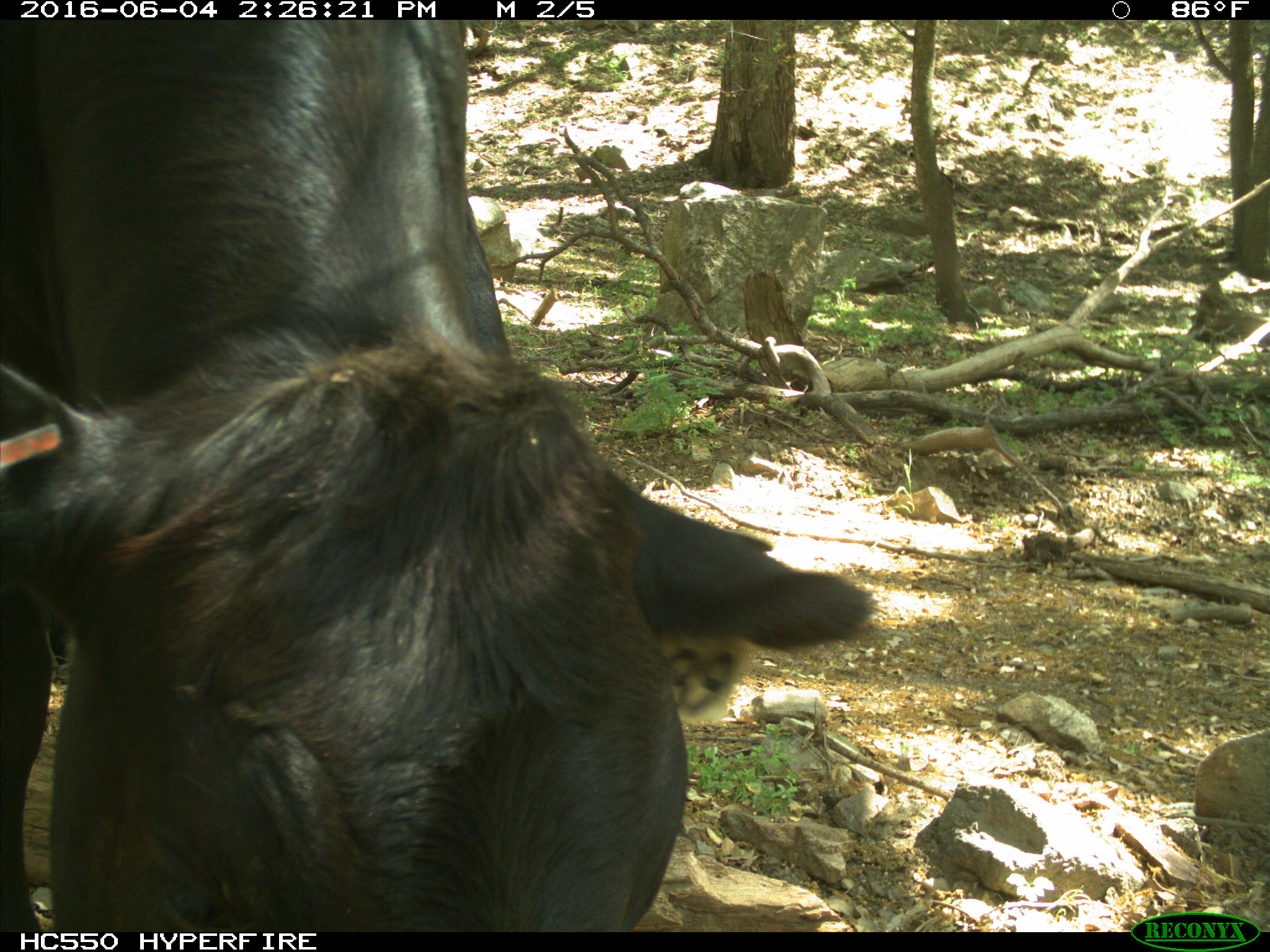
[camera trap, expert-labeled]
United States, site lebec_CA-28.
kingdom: Animalia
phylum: Chordata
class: Mammalia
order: Artiodactyla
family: Bovidae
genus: Bos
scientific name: Bos taurus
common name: domestic cow